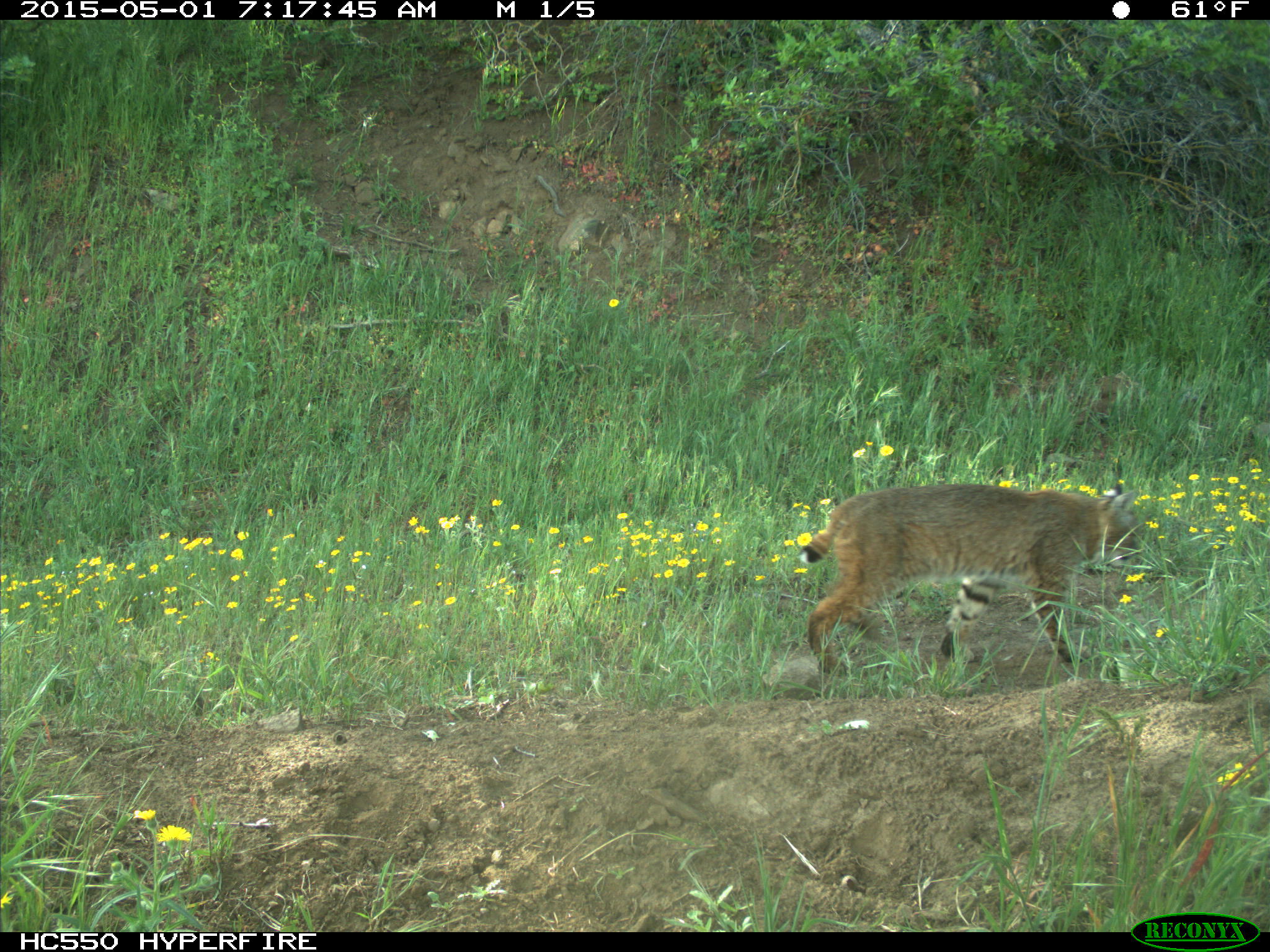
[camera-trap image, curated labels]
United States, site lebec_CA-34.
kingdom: Animalia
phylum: Chordata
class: Mammalia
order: Carnivora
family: Felidae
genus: Lynx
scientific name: Lynx rufus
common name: bobcat